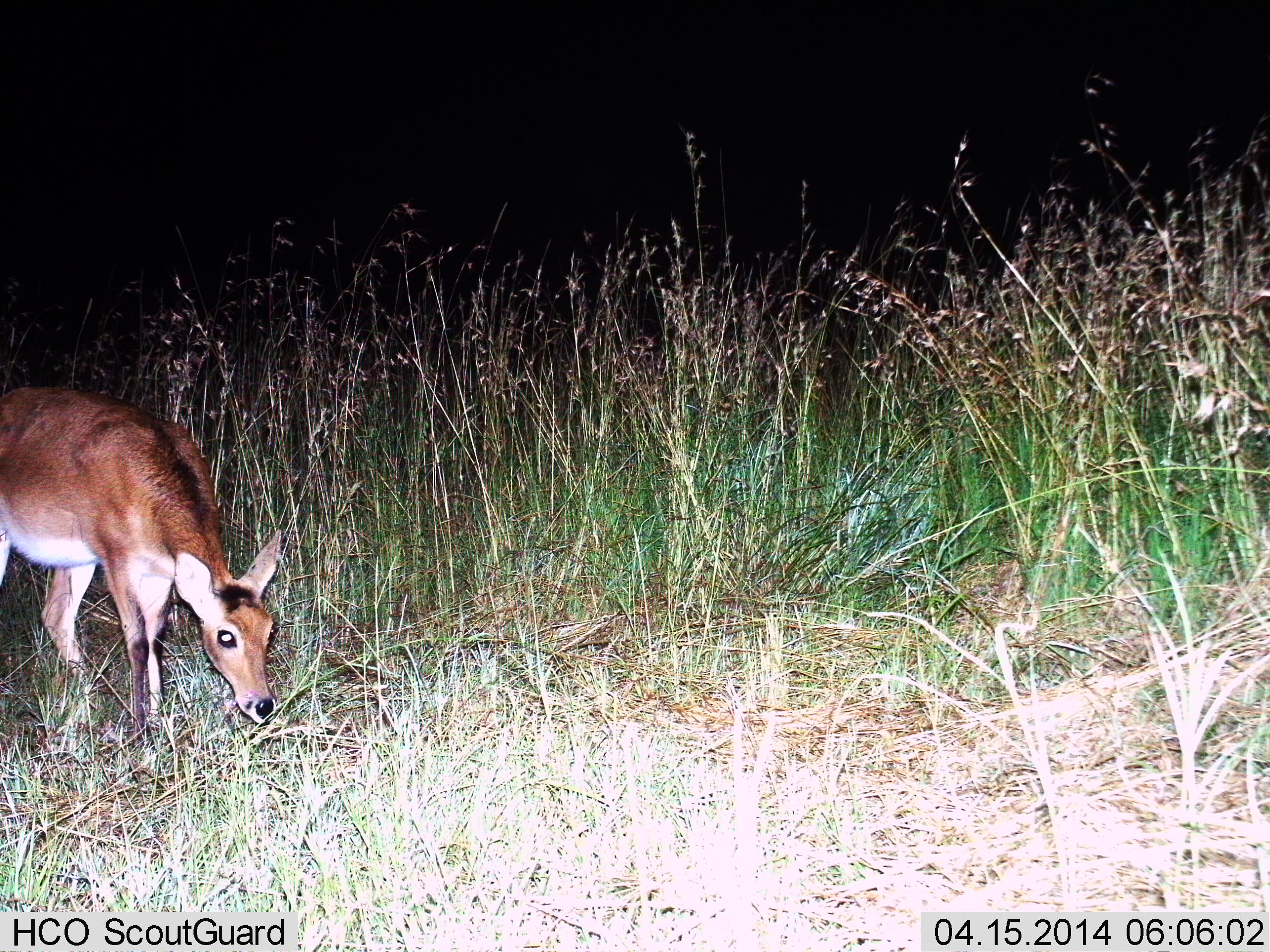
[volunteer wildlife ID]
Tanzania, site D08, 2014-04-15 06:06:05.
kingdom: Animalia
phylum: Chordata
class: Mammalia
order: Artiodactyla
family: Bovidae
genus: Redunca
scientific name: Redunca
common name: reedbuck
Reedbuck (Redunca), count 1. Behavior (volunteer vote fractions): standing 25%, resting 0%, moving 25%, interacting 0%. Young present (vote fraction): 0%. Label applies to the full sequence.